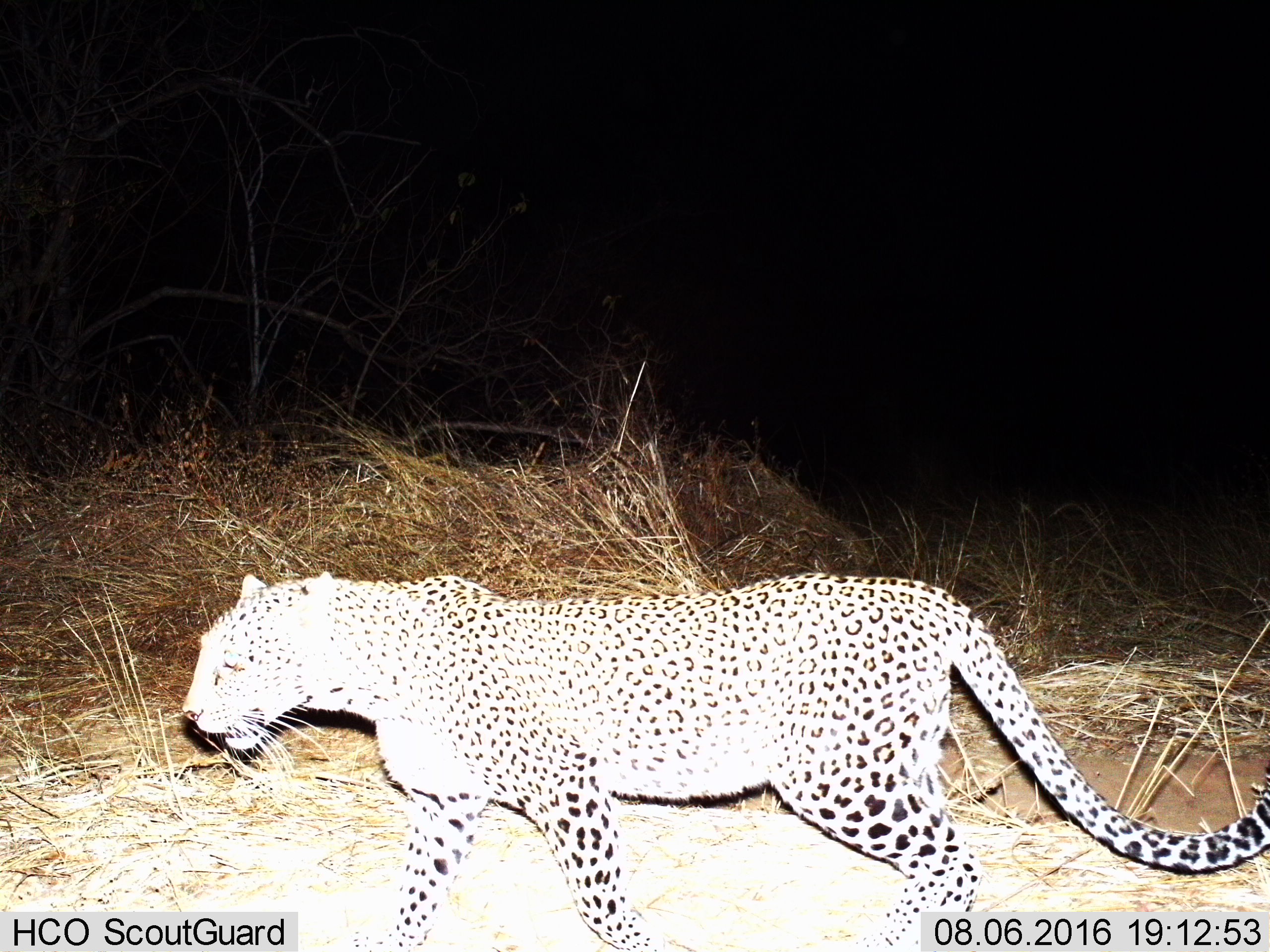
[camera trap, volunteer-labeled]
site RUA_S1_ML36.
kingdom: Animalia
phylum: Chordata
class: Mammalia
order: Carnivora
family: Felidae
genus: Panthera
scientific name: Panthera pardus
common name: leopard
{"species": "leopard (Panthera pardus)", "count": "1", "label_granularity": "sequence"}